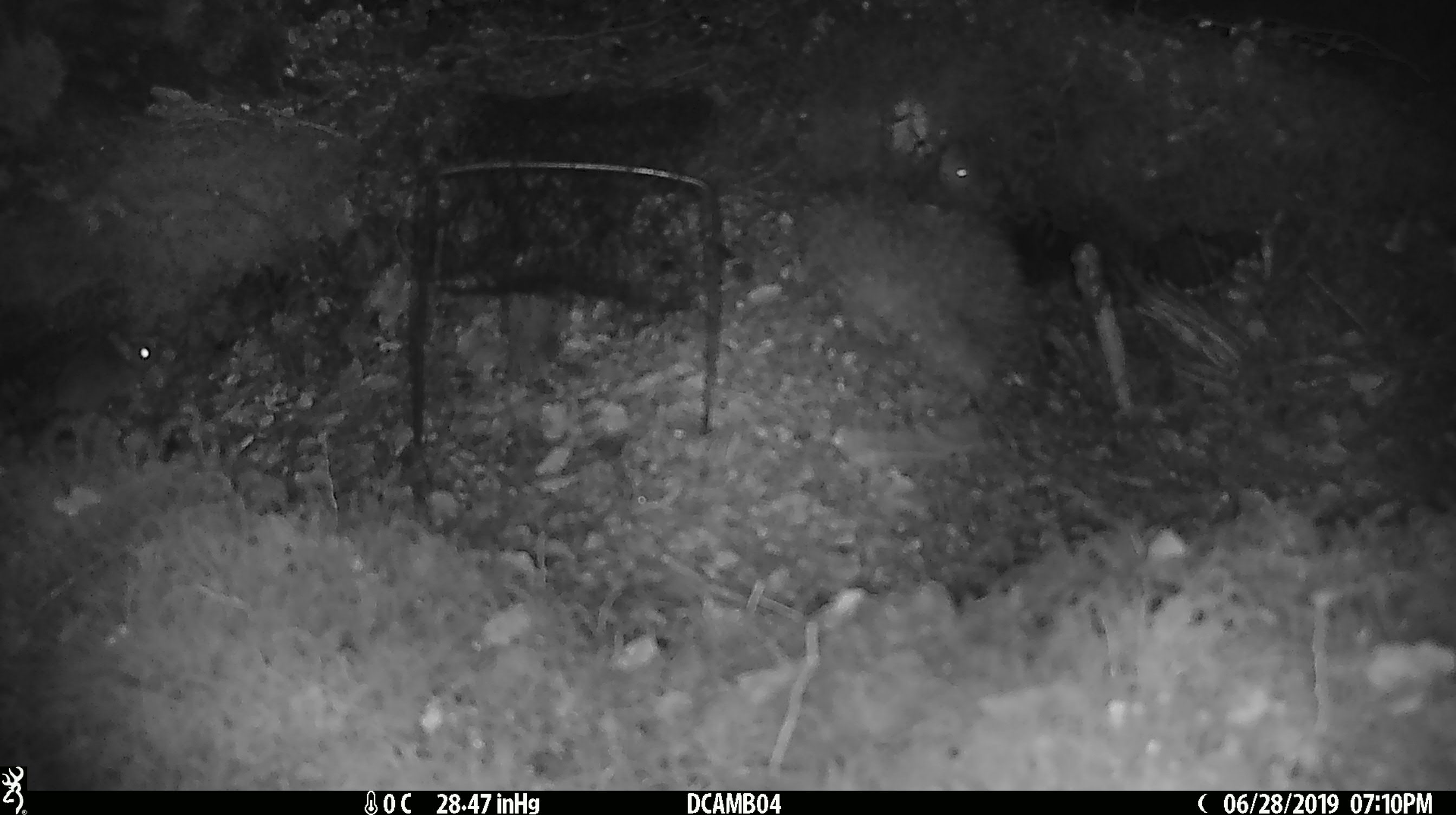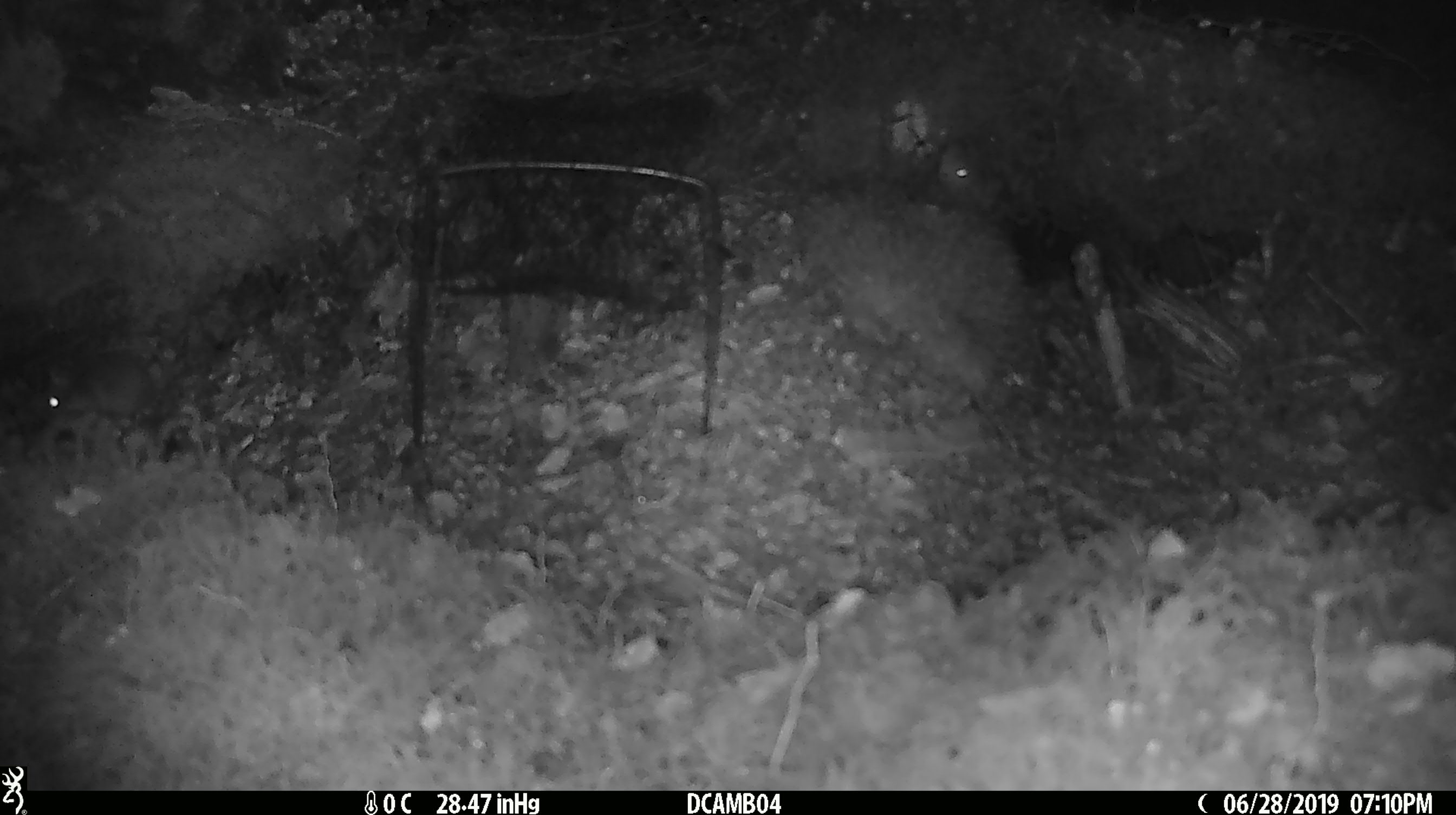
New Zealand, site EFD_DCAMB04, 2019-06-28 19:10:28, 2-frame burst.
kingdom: Animalia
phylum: Chordata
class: Mammalia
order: Rodentia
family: Muridae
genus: Mus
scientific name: Mus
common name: mouse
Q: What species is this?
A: Mouse (Mus).